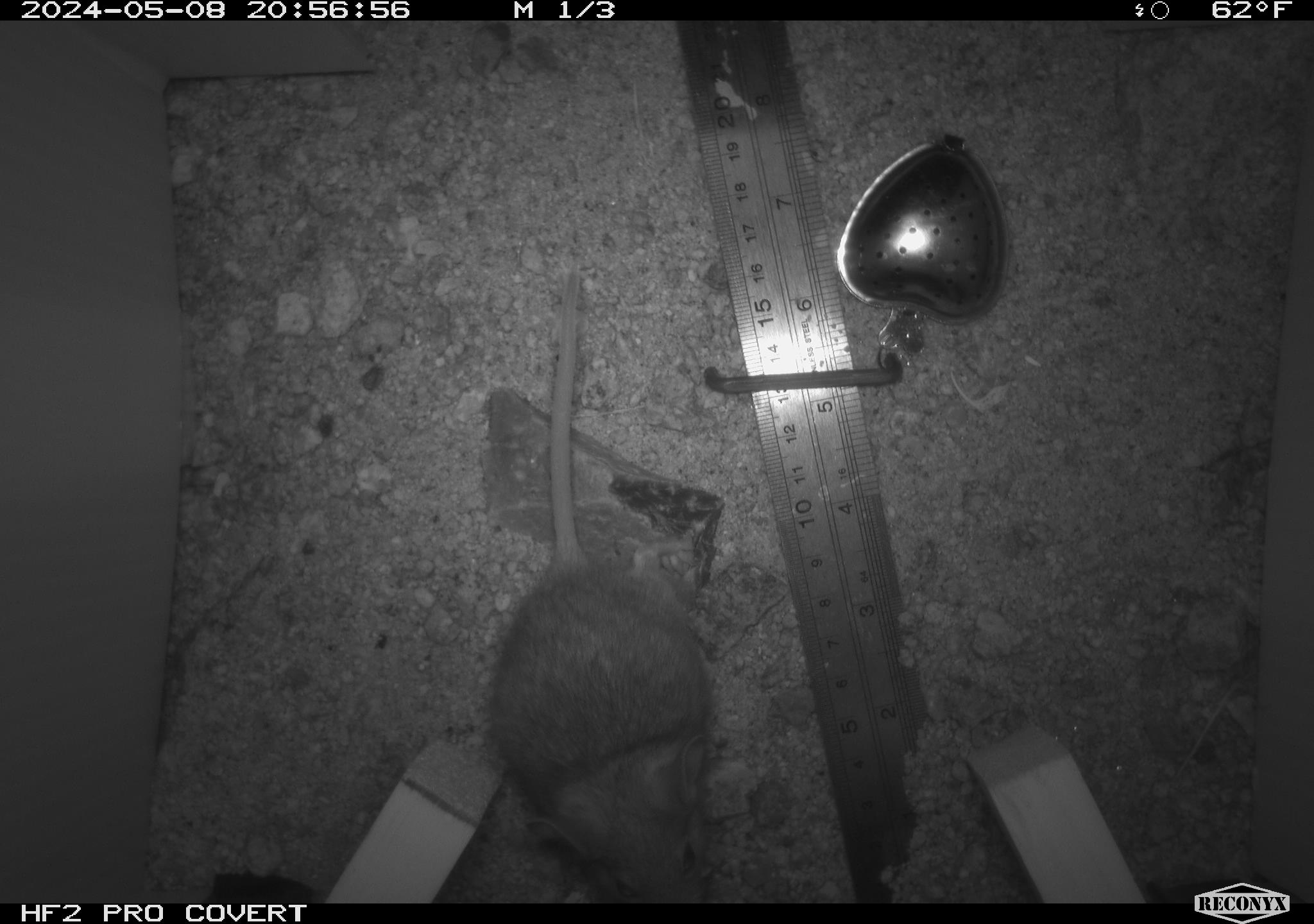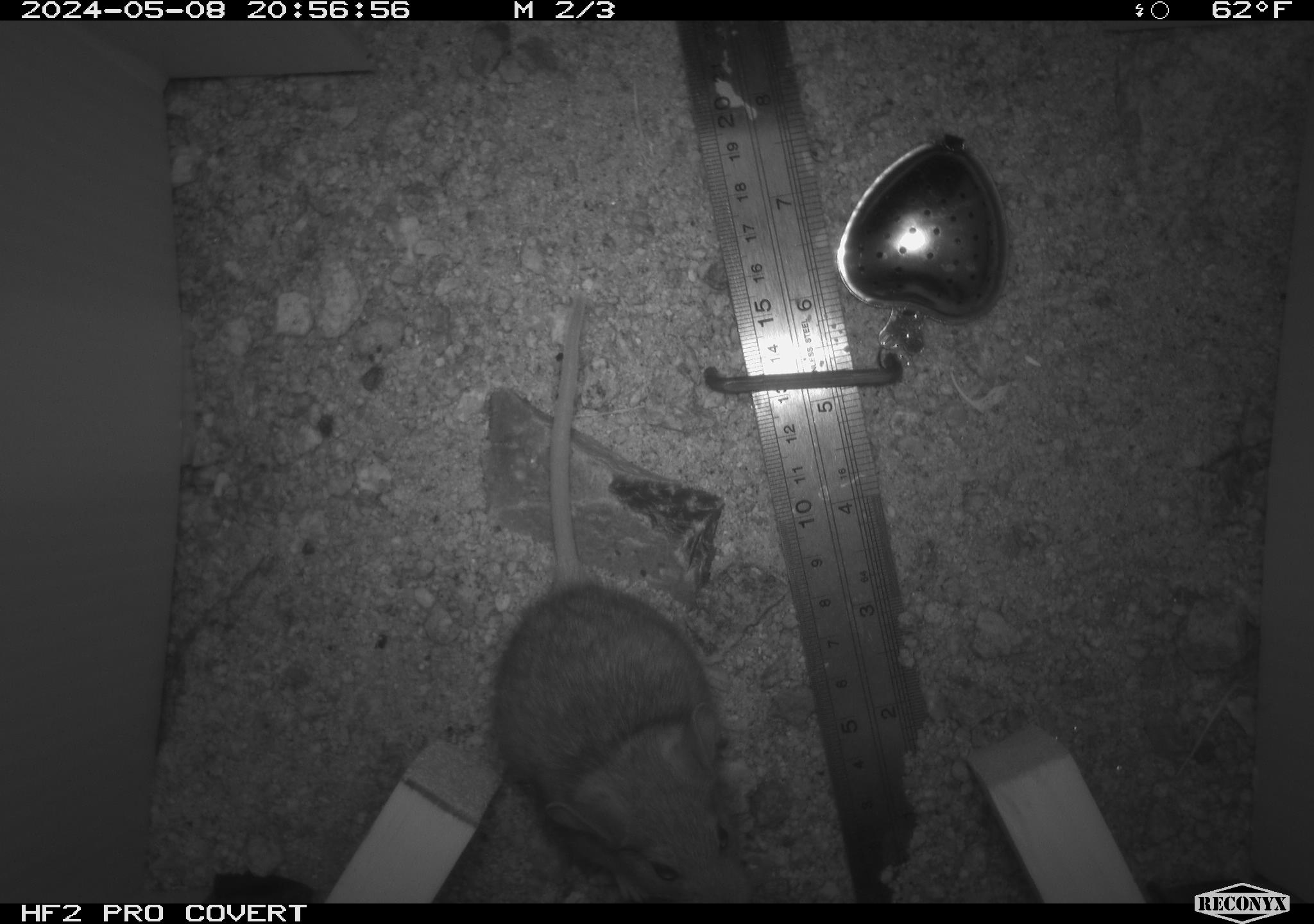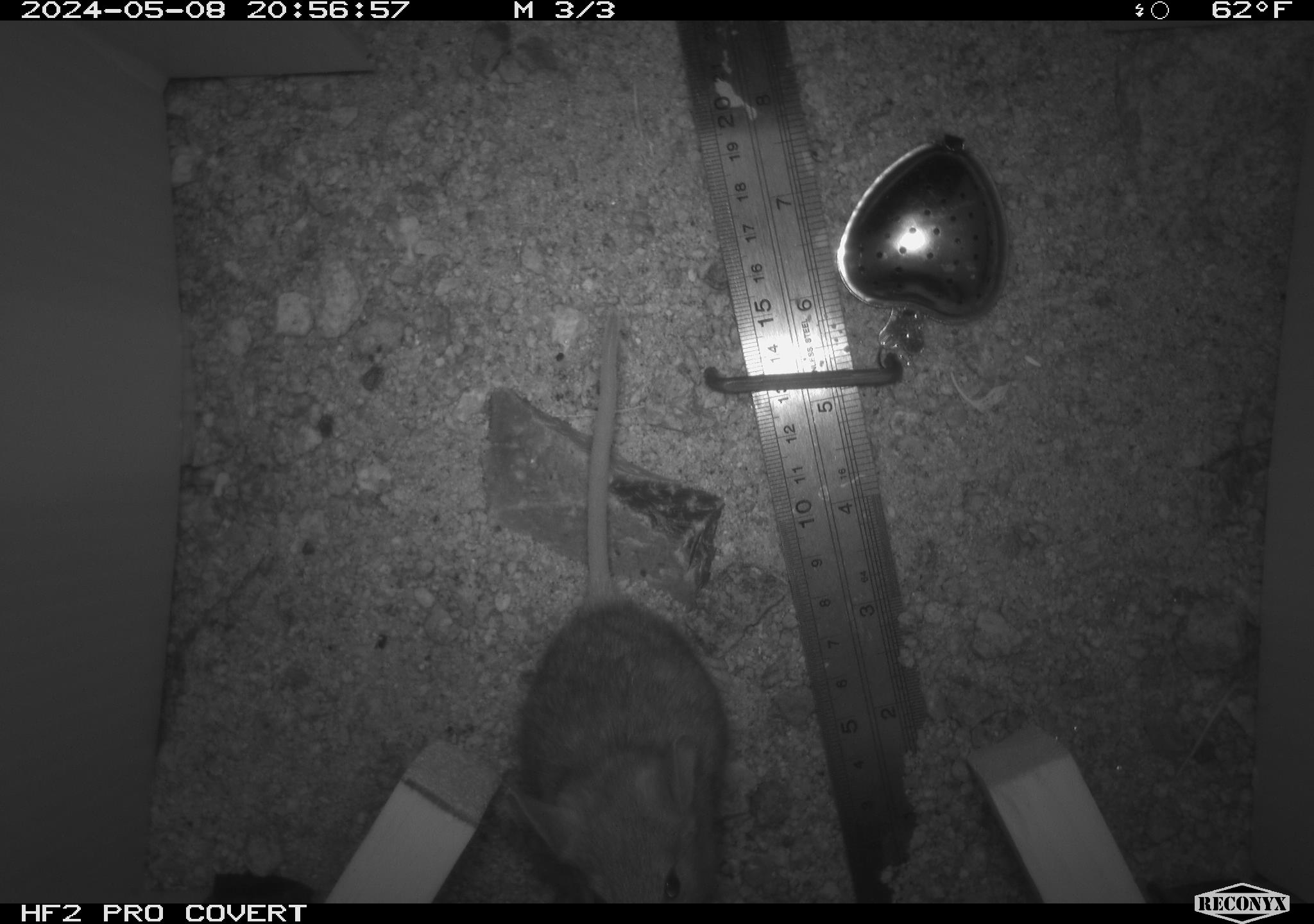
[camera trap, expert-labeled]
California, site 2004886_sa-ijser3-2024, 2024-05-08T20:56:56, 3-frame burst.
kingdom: Animalia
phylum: Chordata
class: Mammalia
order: Rodentia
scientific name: Rodentia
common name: mouse species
Mouse species (Rodentia).